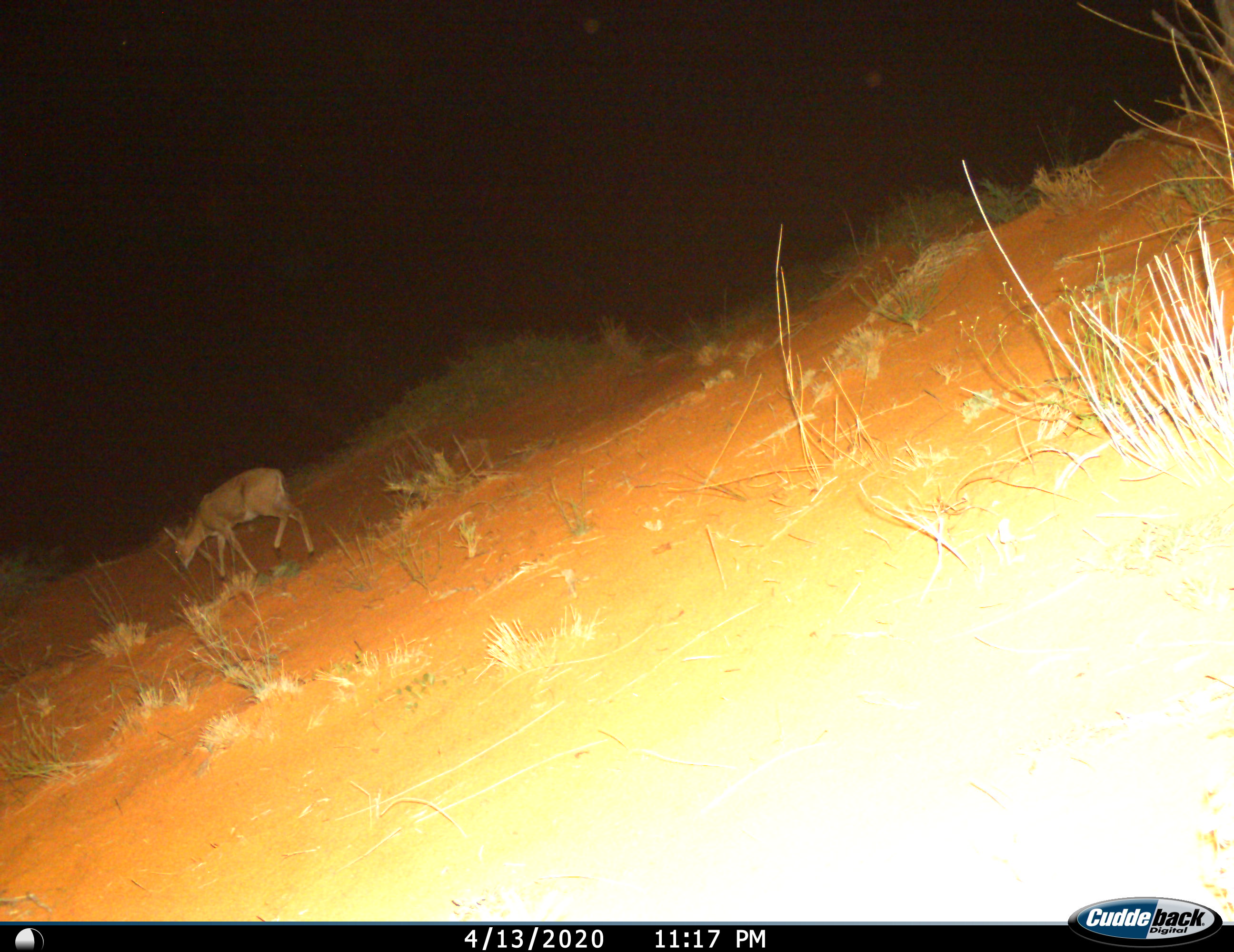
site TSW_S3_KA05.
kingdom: Animalia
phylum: Chordata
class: Mammalia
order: Artiodactyla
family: Bovidae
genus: Sylvicapra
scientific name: Sylvicapra grimmia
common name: common duiker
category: duikercommongrey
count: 1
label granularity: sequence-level